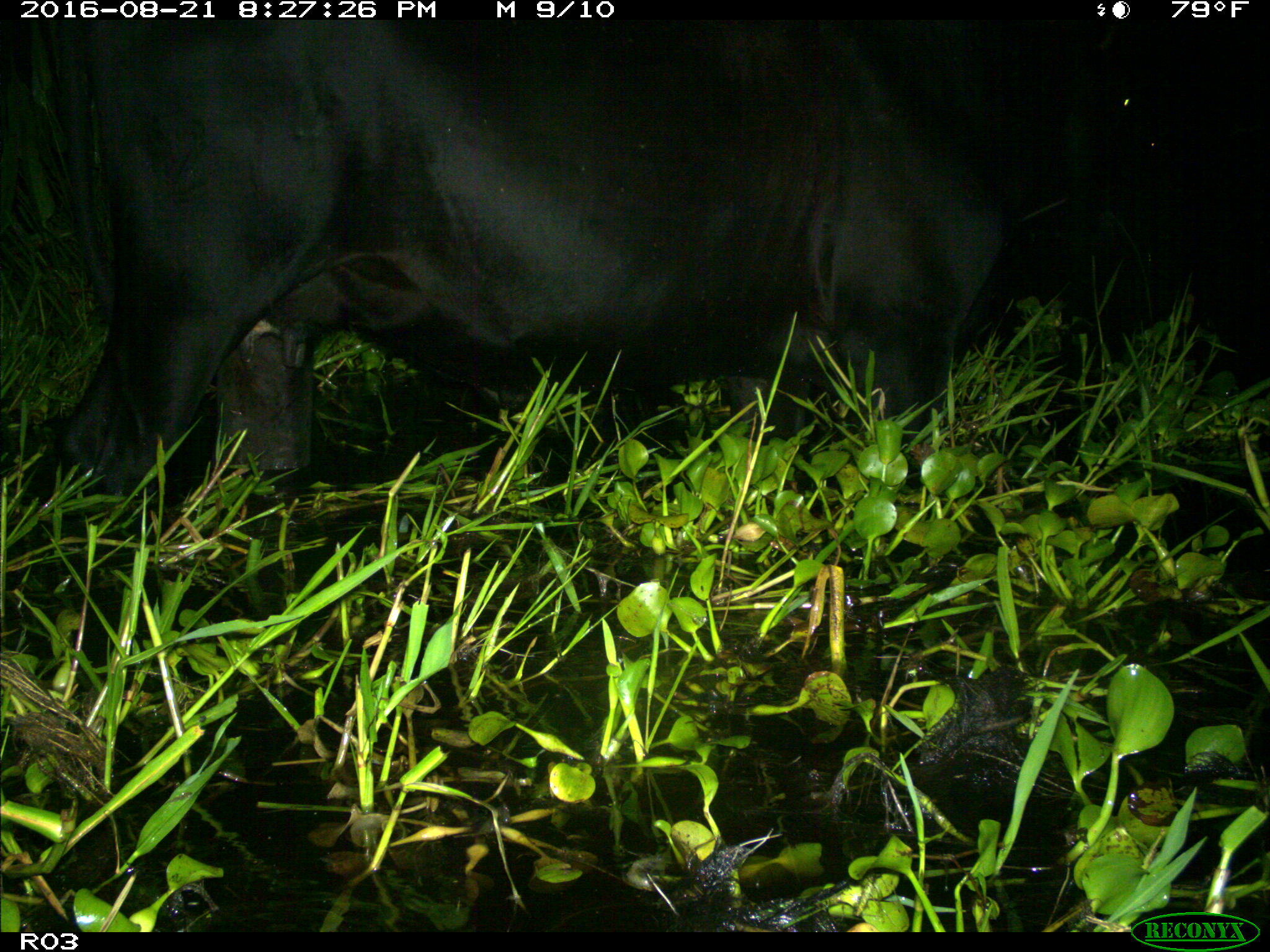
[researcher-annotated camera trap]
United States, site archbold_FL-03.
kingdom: Animalia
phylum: Chordata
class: Mammalia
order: Artiodactyla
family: Bovidae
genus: Bos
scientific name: Bos taurus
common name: domestic cow